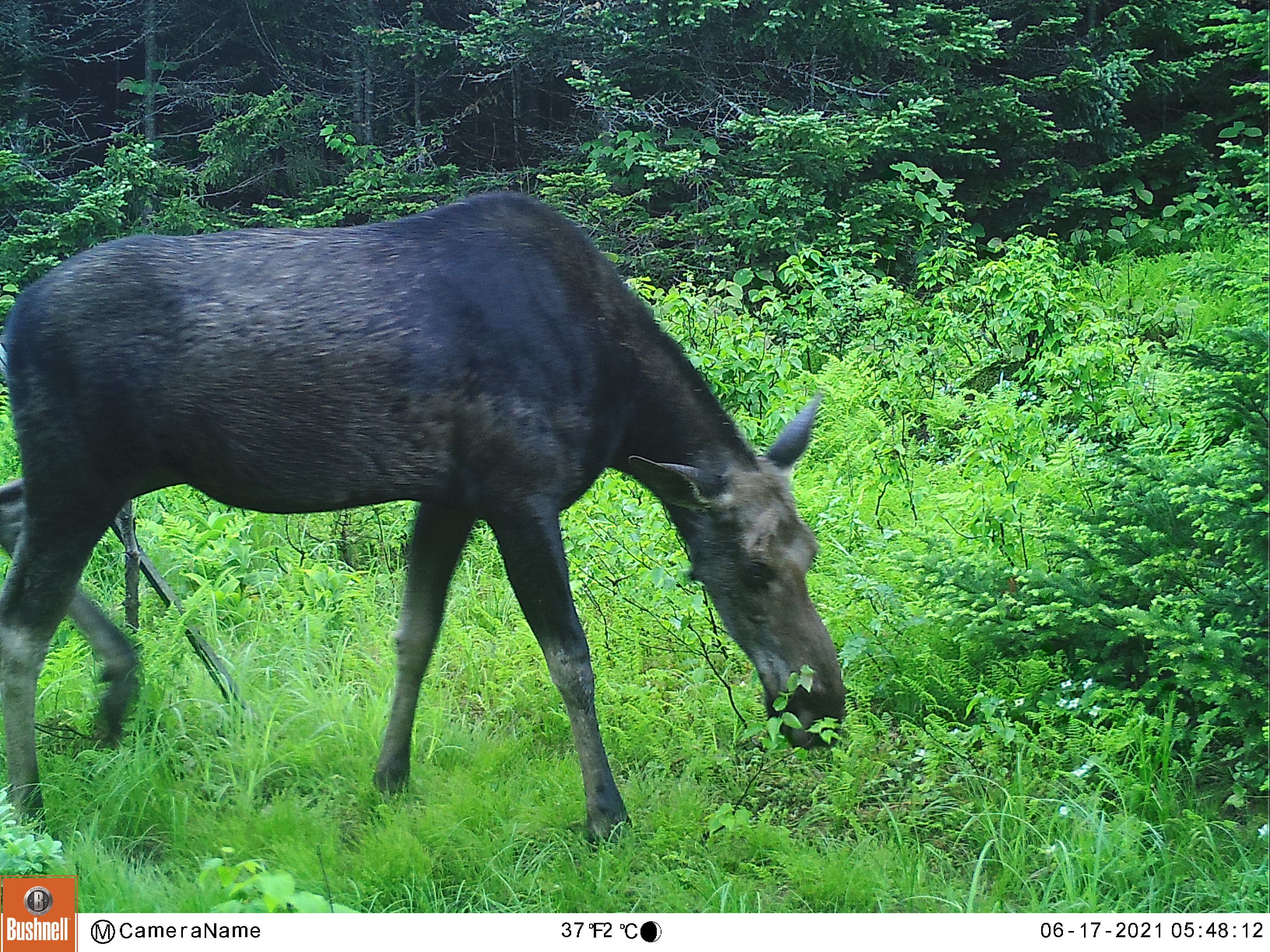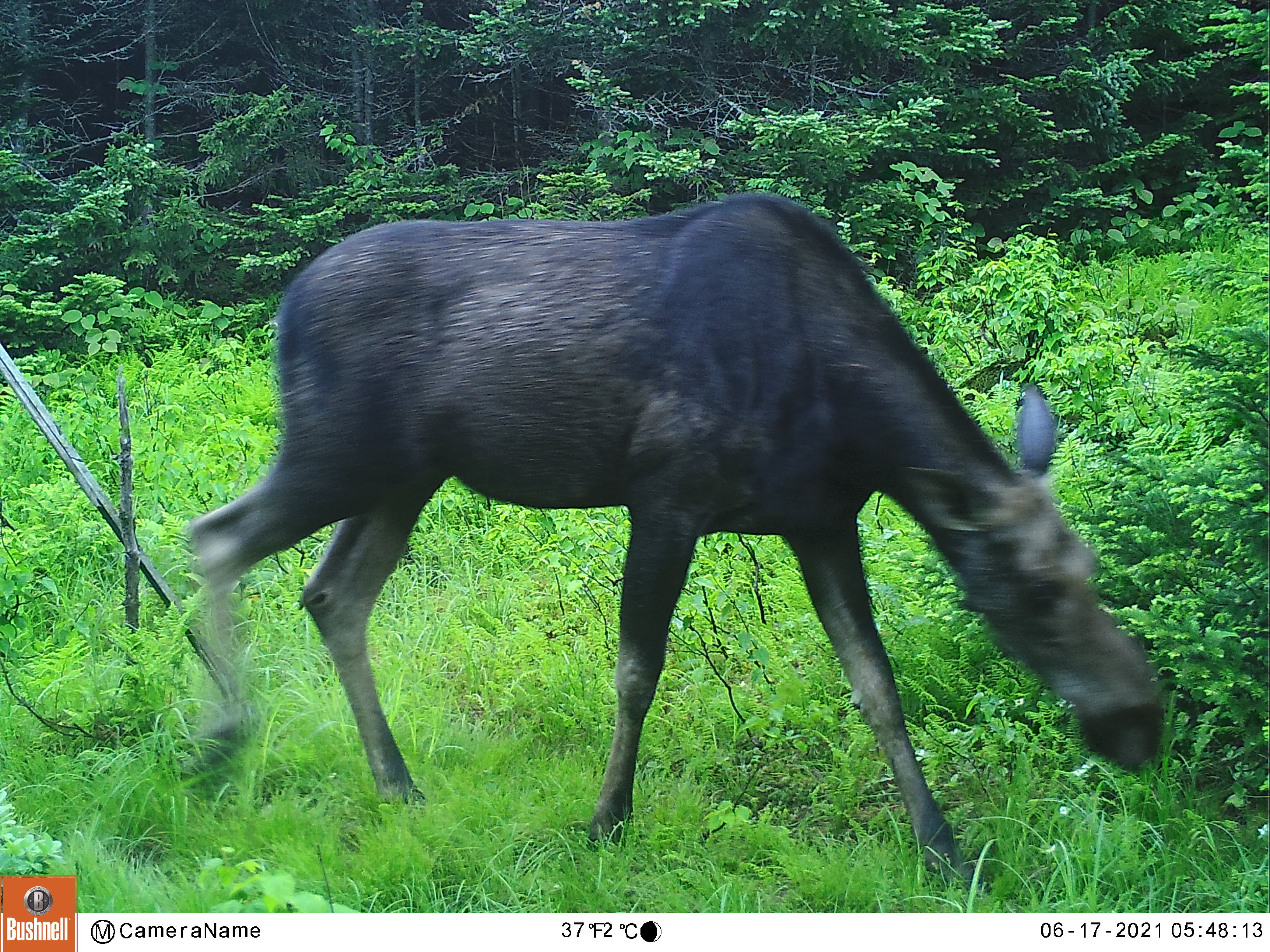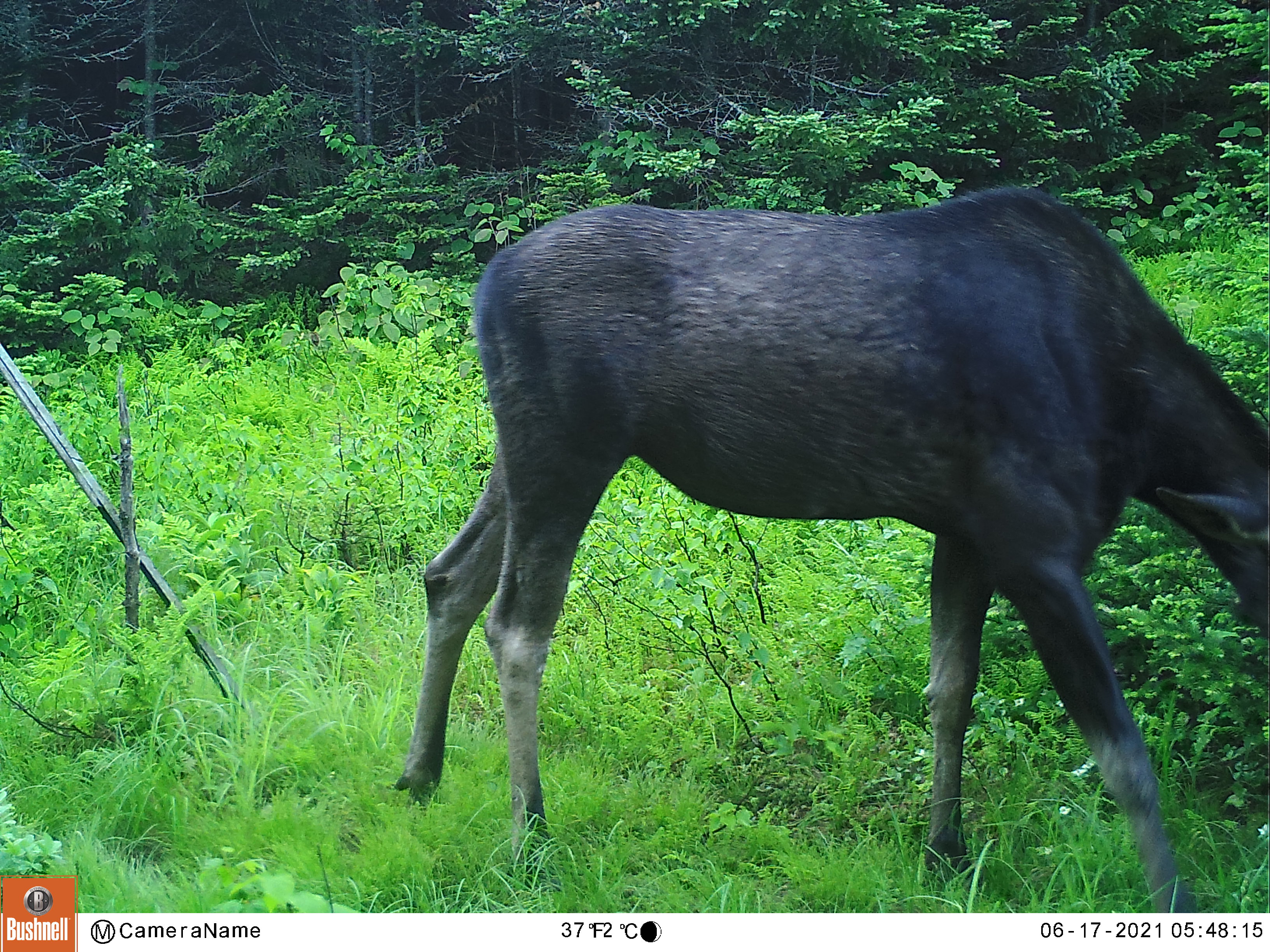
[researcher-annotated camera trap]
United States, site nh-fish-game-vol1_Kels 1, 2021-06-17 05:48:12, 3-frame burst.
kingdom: Animalia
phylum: Chordata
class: Mammalia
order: Artiodactyla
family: Cervidae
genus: Alces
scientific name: Alces alces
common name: moose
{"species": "moose (Alces alces)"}